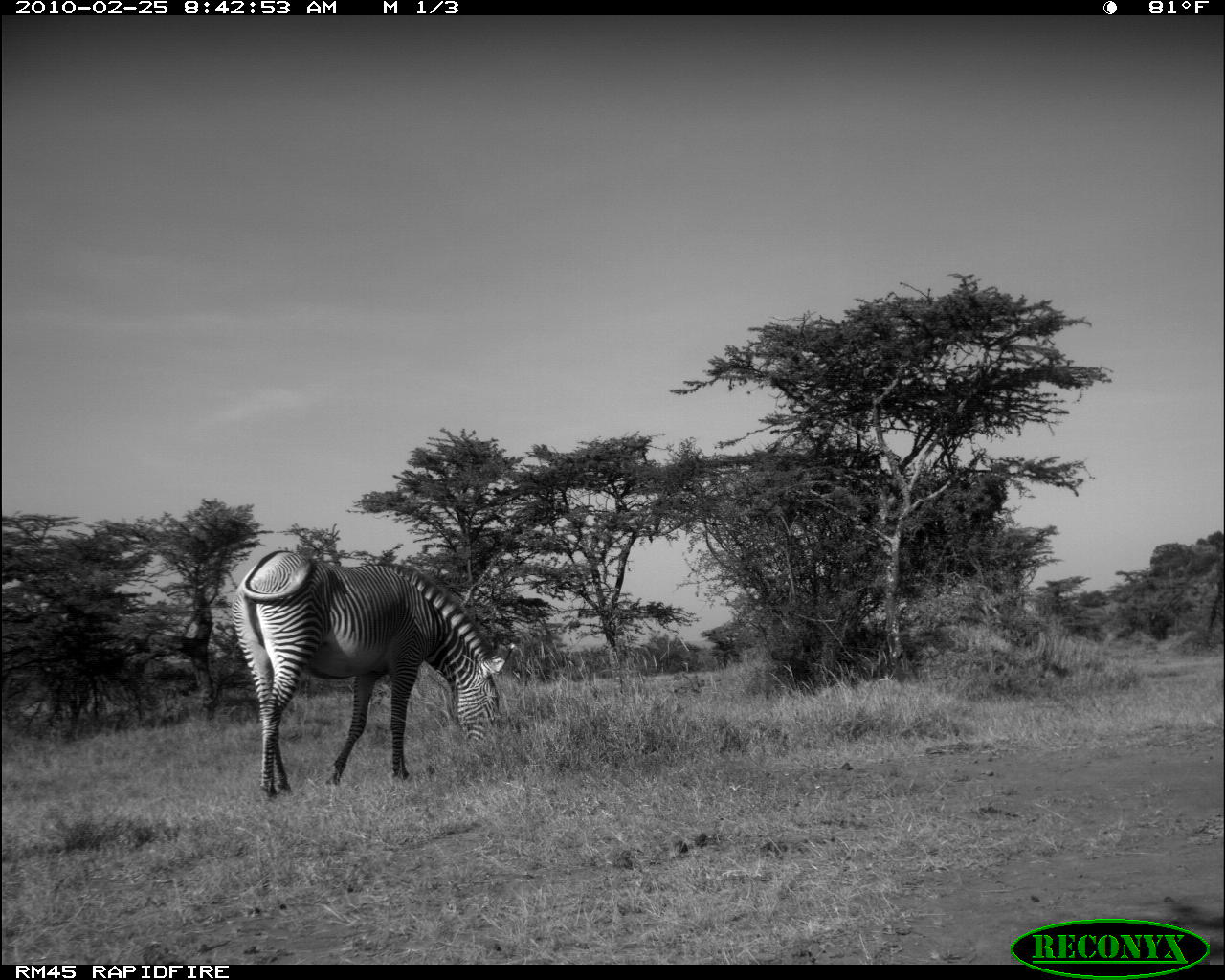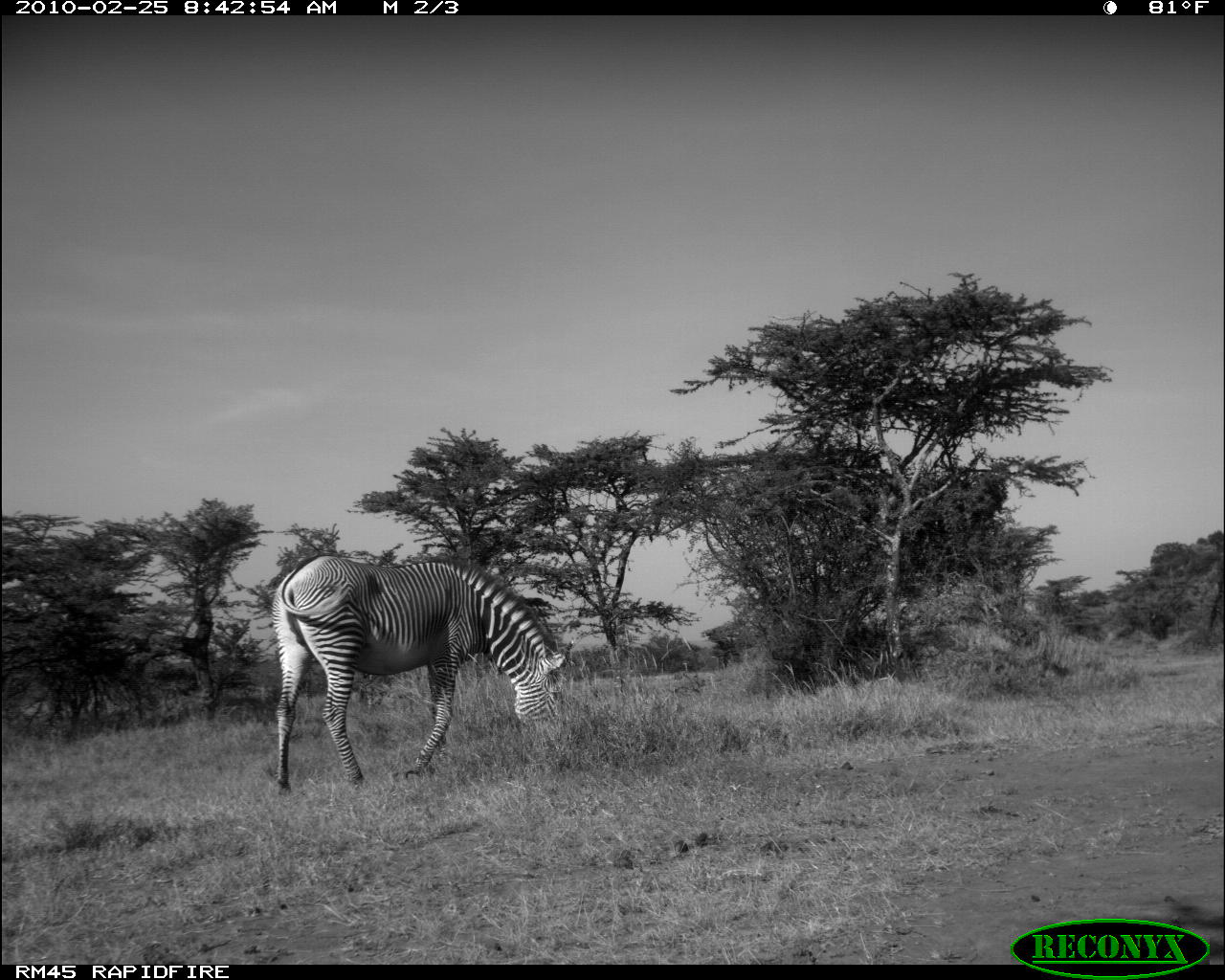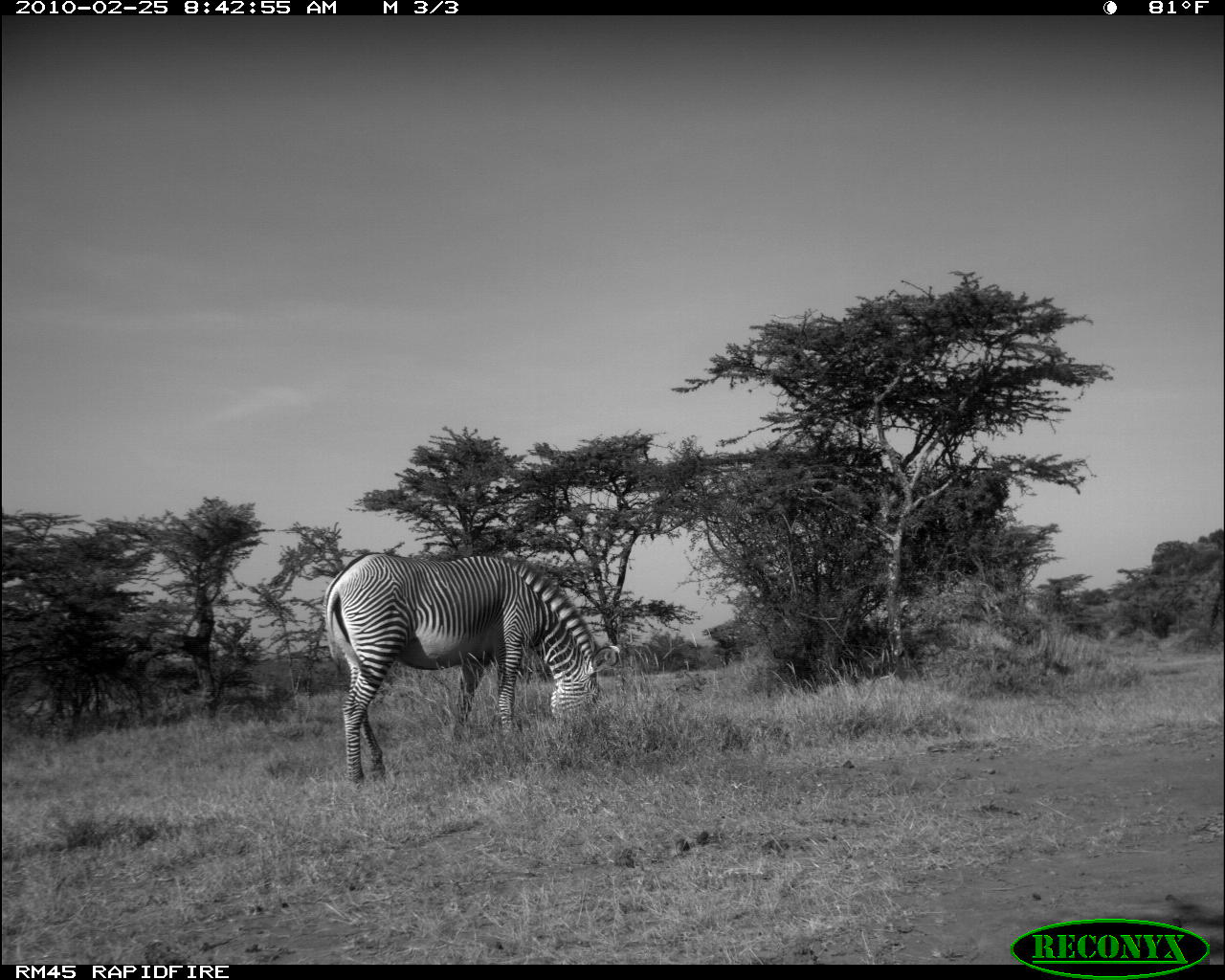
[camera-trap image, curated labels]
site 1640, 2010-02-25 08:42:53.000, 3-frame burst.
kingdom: Animalia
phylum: Chordata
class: Mammalia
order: Perissodactyla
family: Equidae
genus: Equus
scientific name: Equus grevyi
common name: grévy's zebra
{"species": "Equus grevyi (grévy's zebra)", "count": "1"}